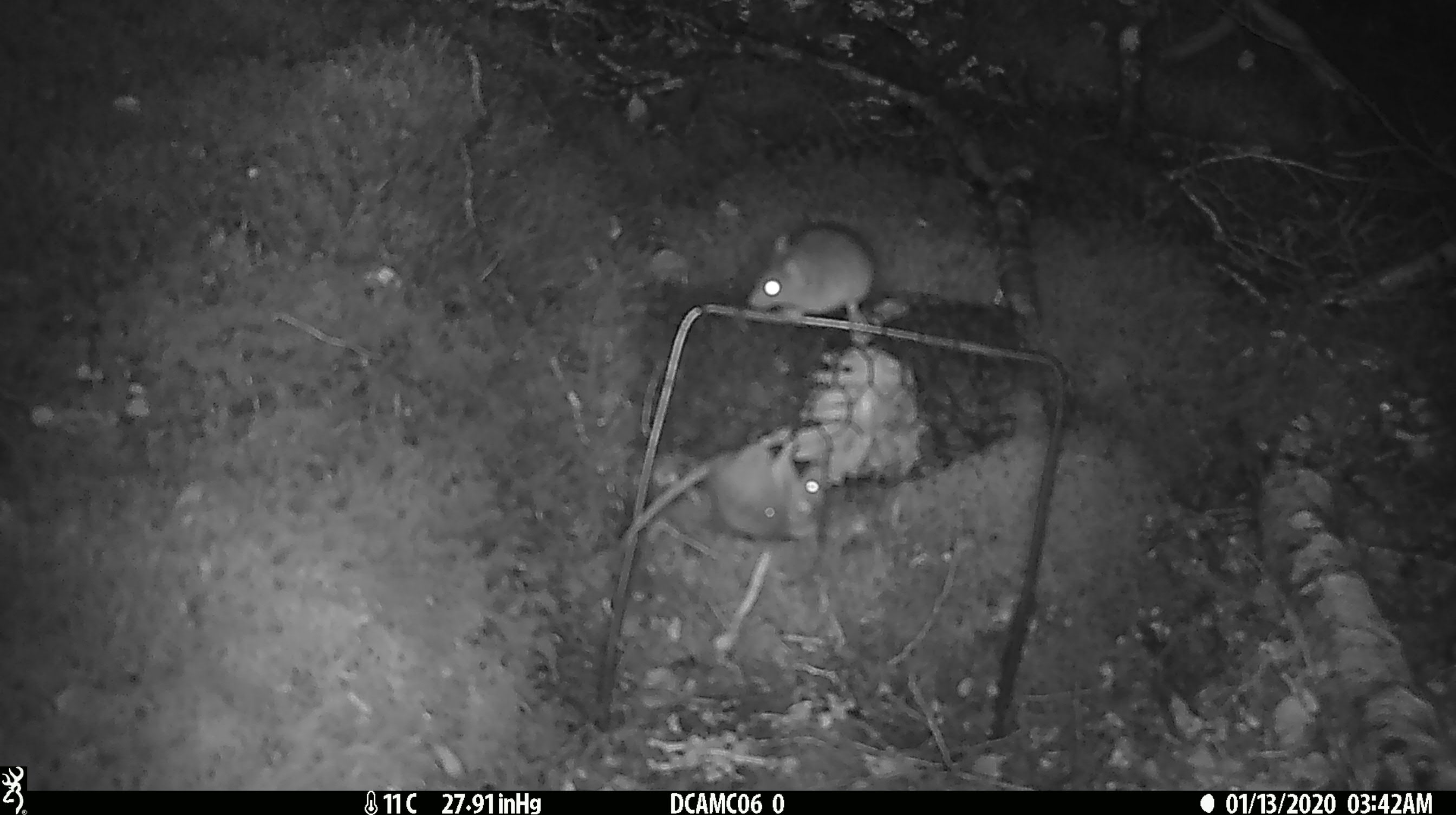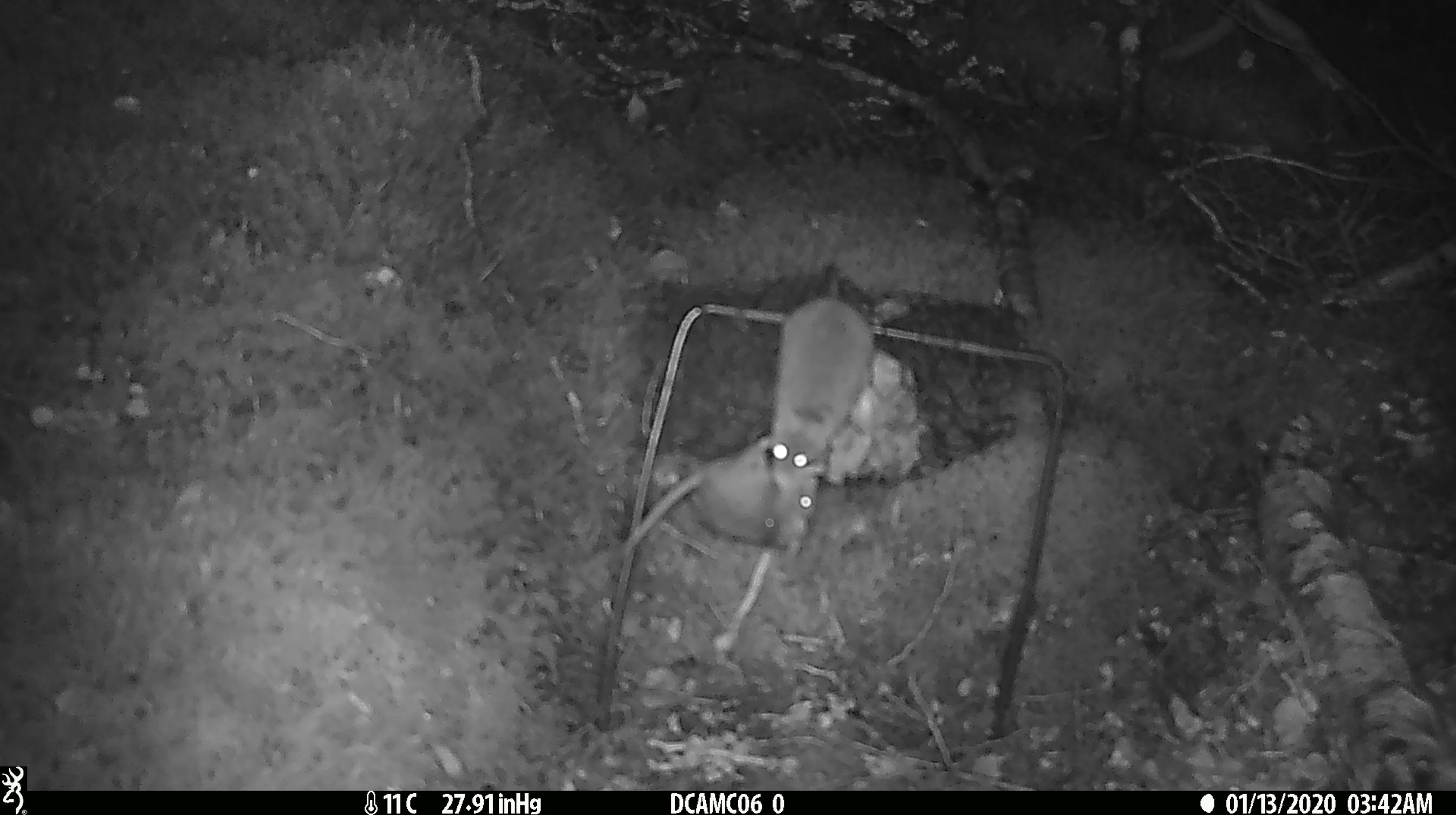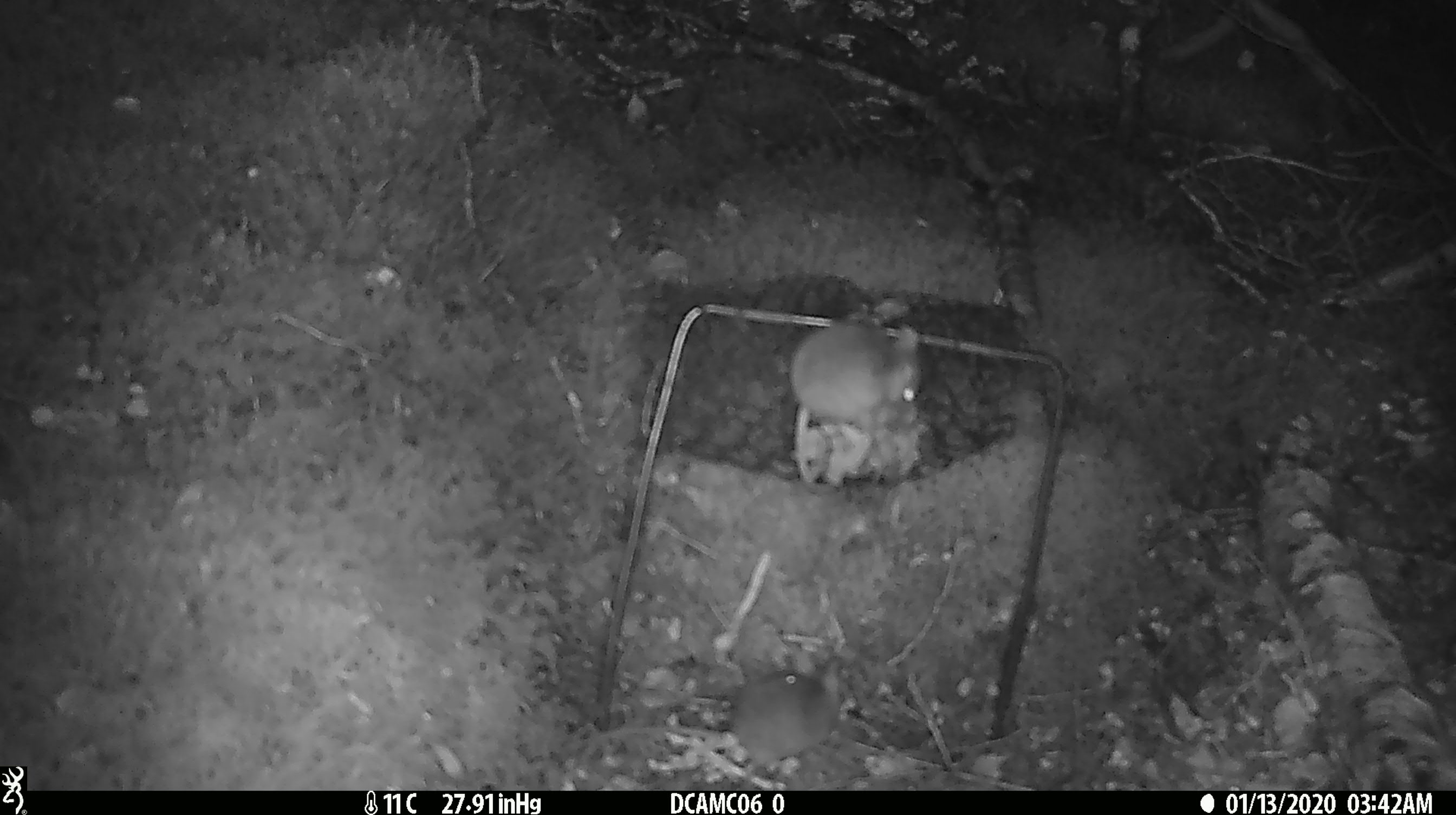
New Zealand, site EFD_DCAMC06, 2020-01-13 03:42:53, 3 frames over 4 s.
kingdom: Animalia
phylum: Chordata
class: Mammalia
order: Rodentia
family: Muridae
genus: Mus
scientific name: Mus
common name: mouse